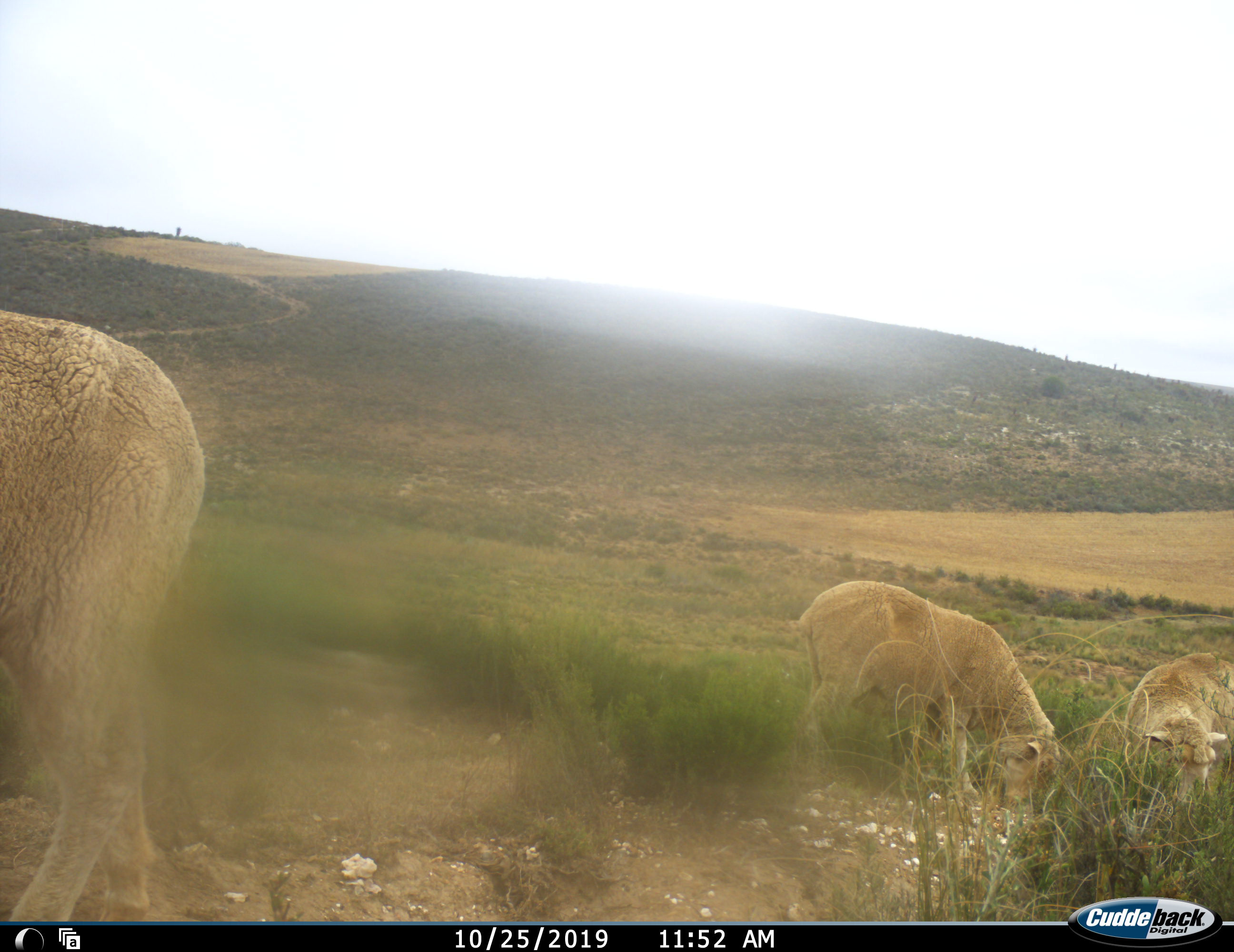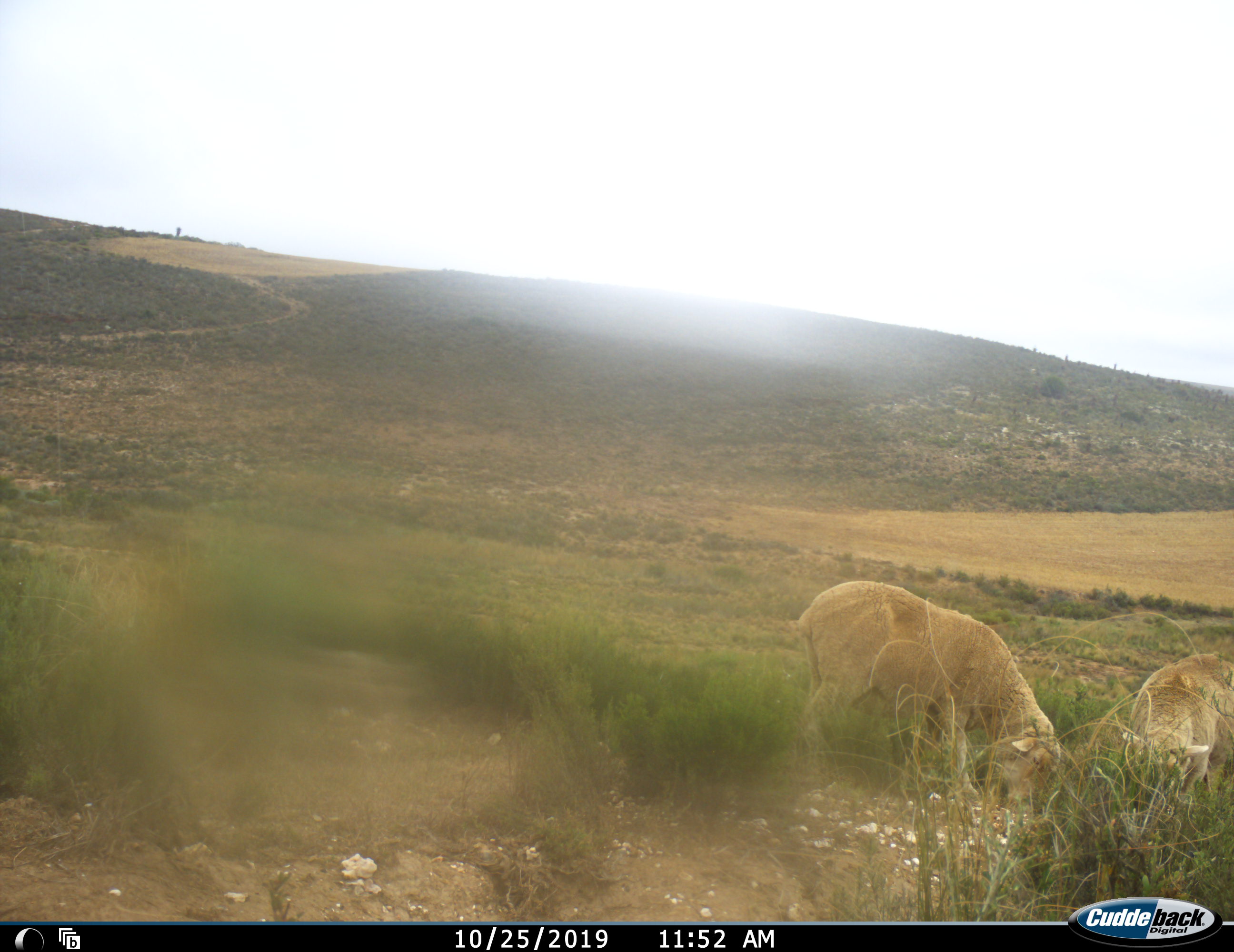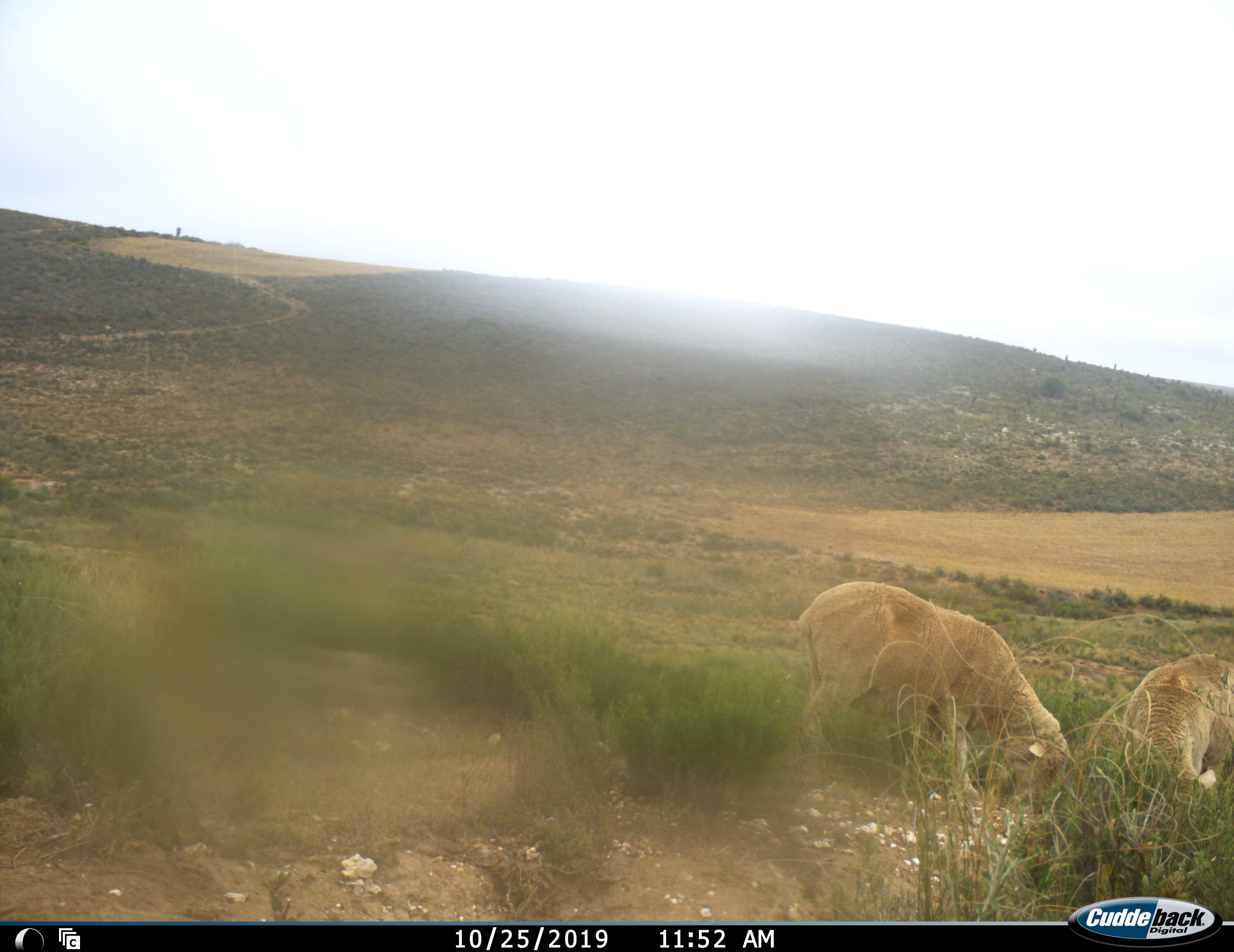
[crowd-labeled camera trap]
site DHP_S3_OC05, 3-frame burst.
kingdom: Animalia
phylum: Chordata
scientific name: Vertebrata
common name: domestic animal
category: domesticanimal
Domesticanimal (domestic animal) (Vertebrata), count 3. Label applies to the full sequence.